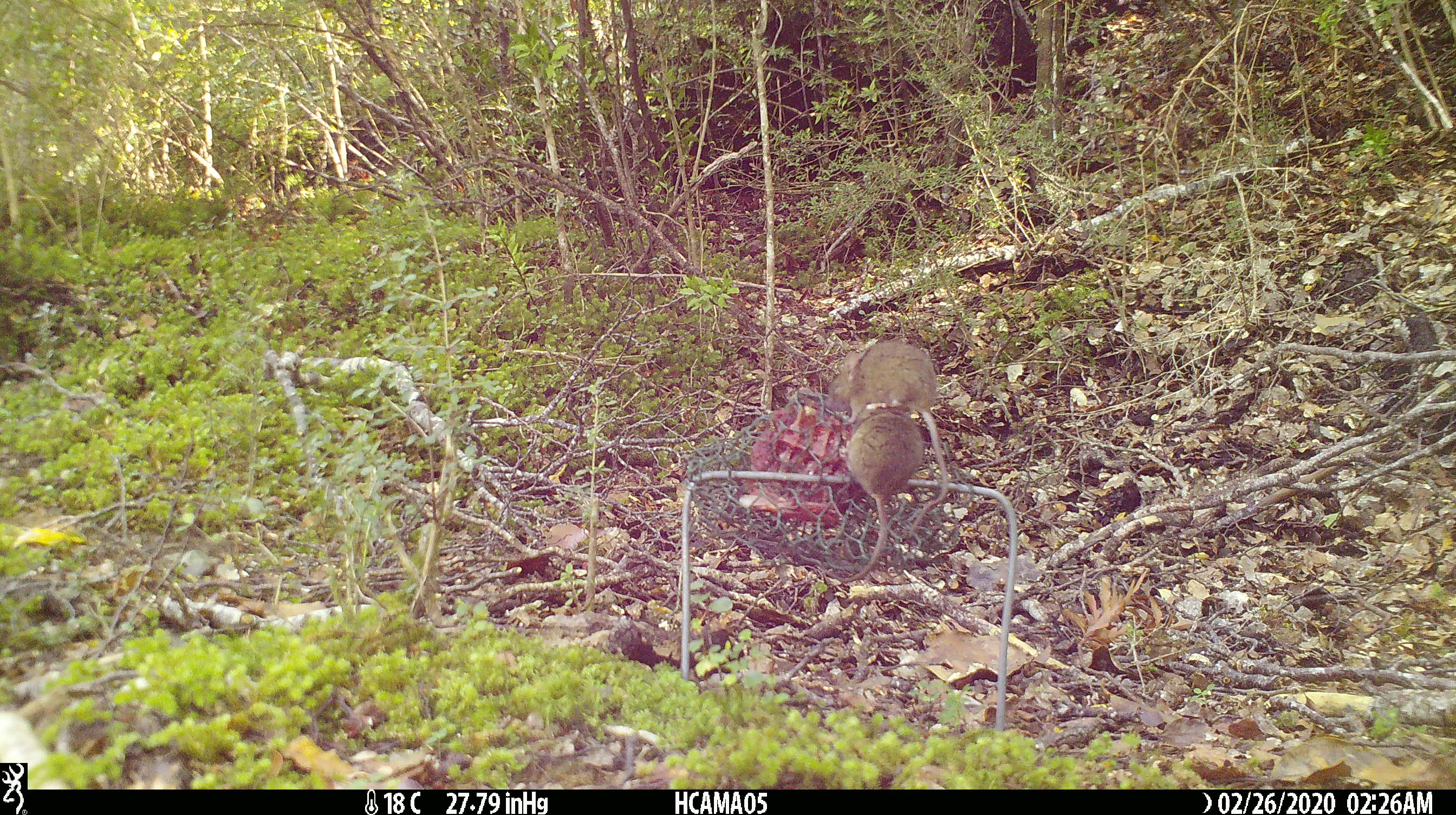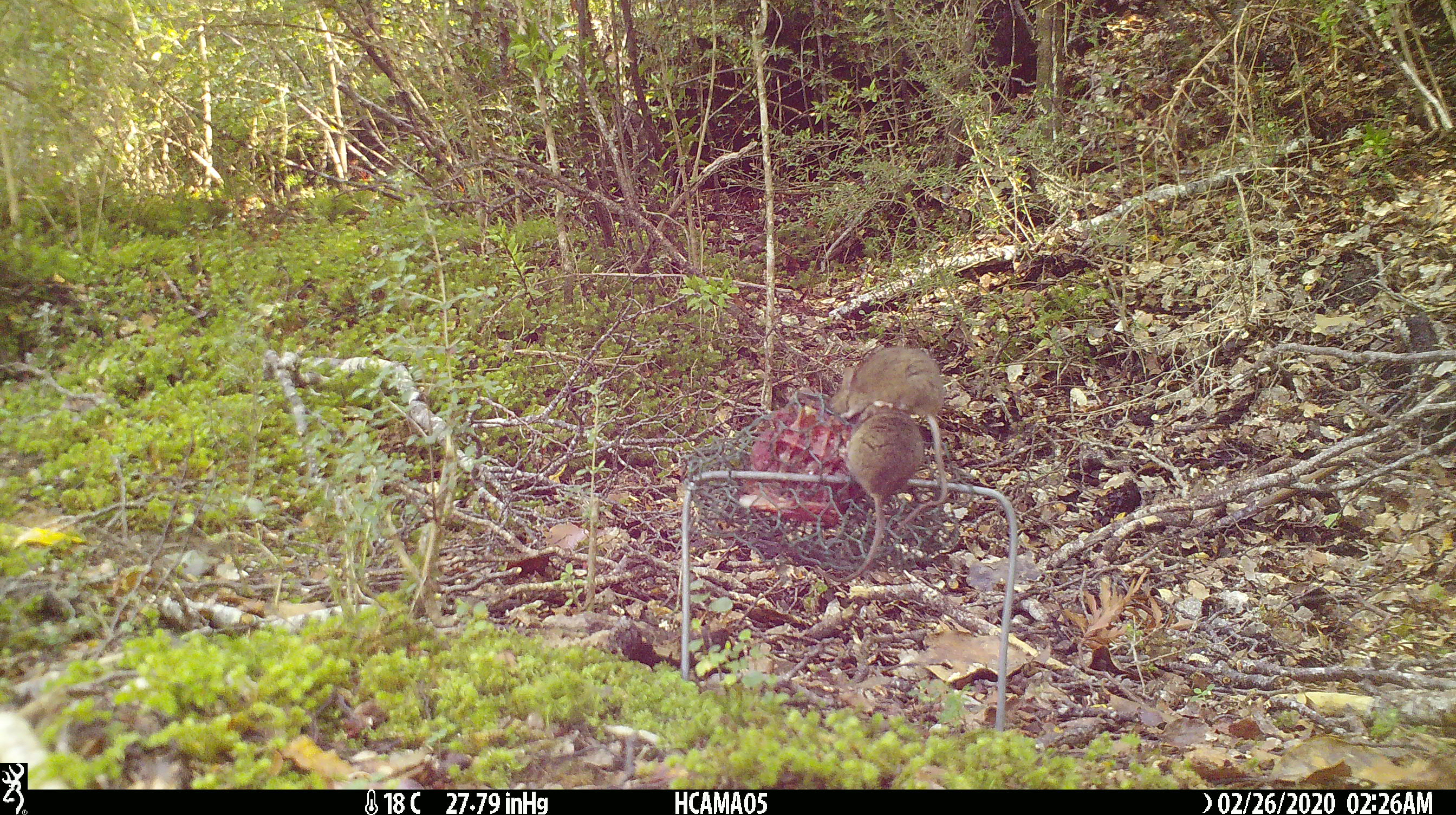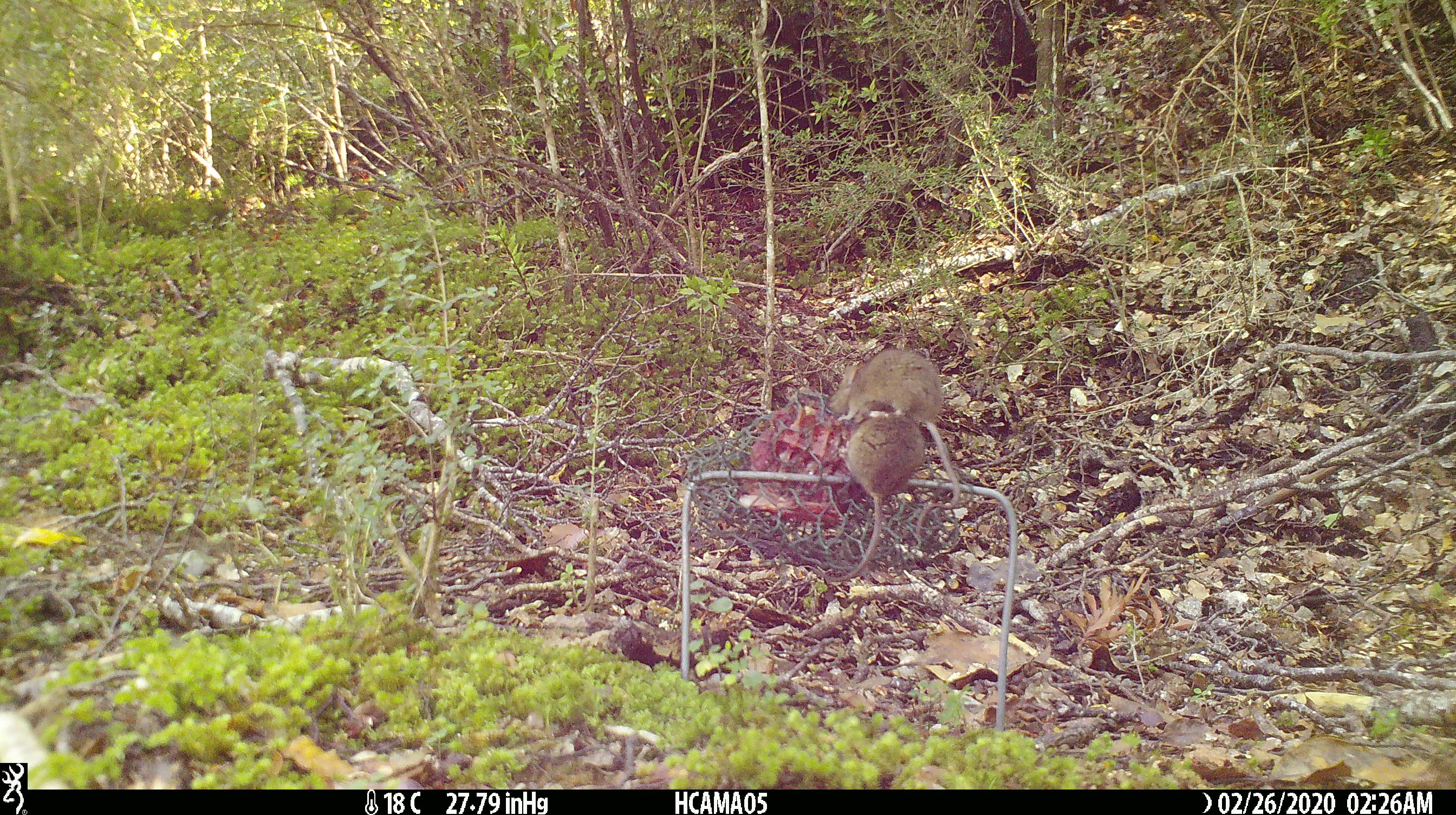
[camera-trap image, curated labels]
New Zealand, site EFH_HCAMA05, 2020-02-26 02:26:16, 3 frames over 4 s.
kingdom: Animalia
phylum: Chordata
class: Mammalia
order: Rodentia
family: Muridae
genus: Mus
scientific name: Mus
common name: mouse